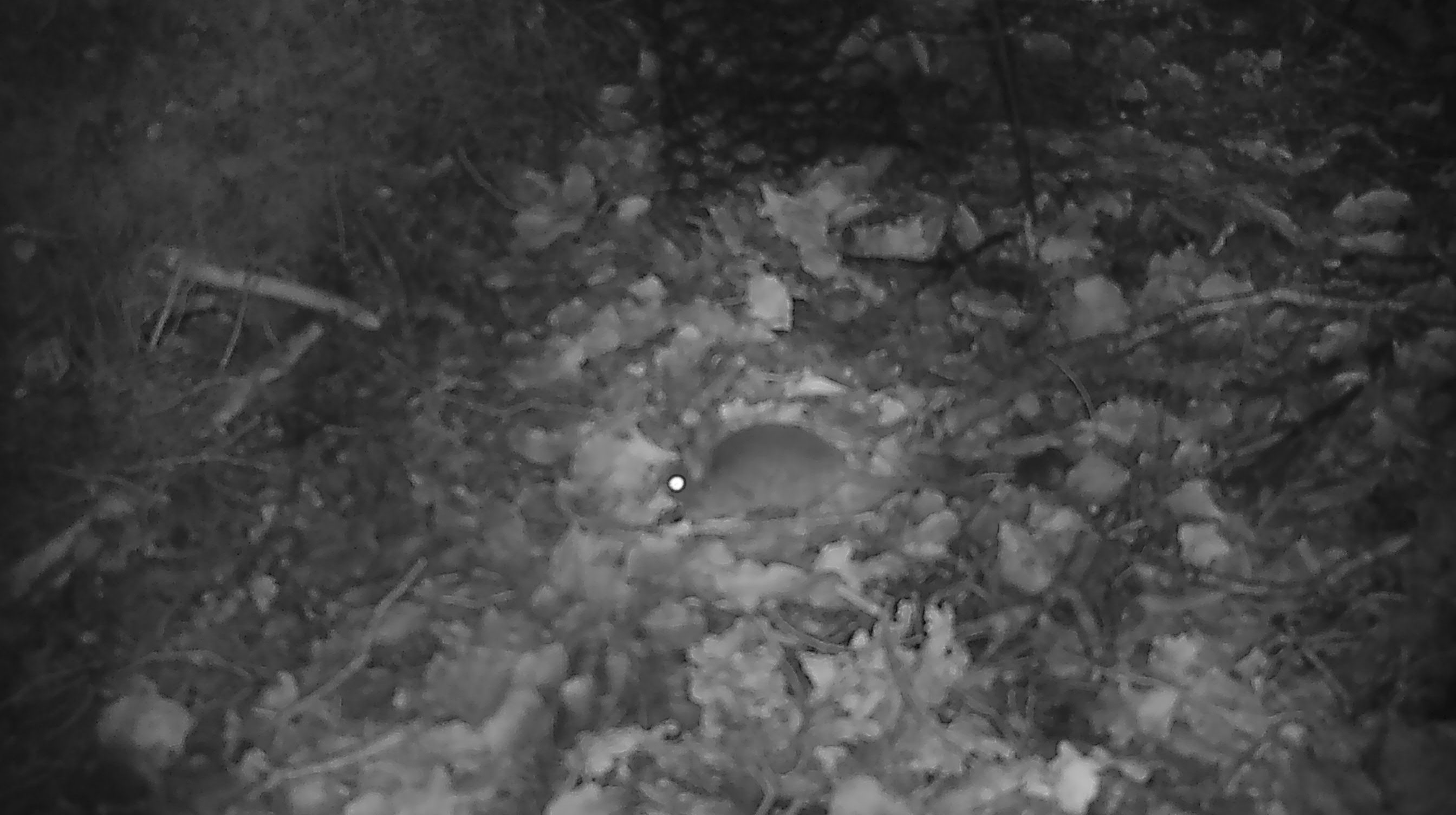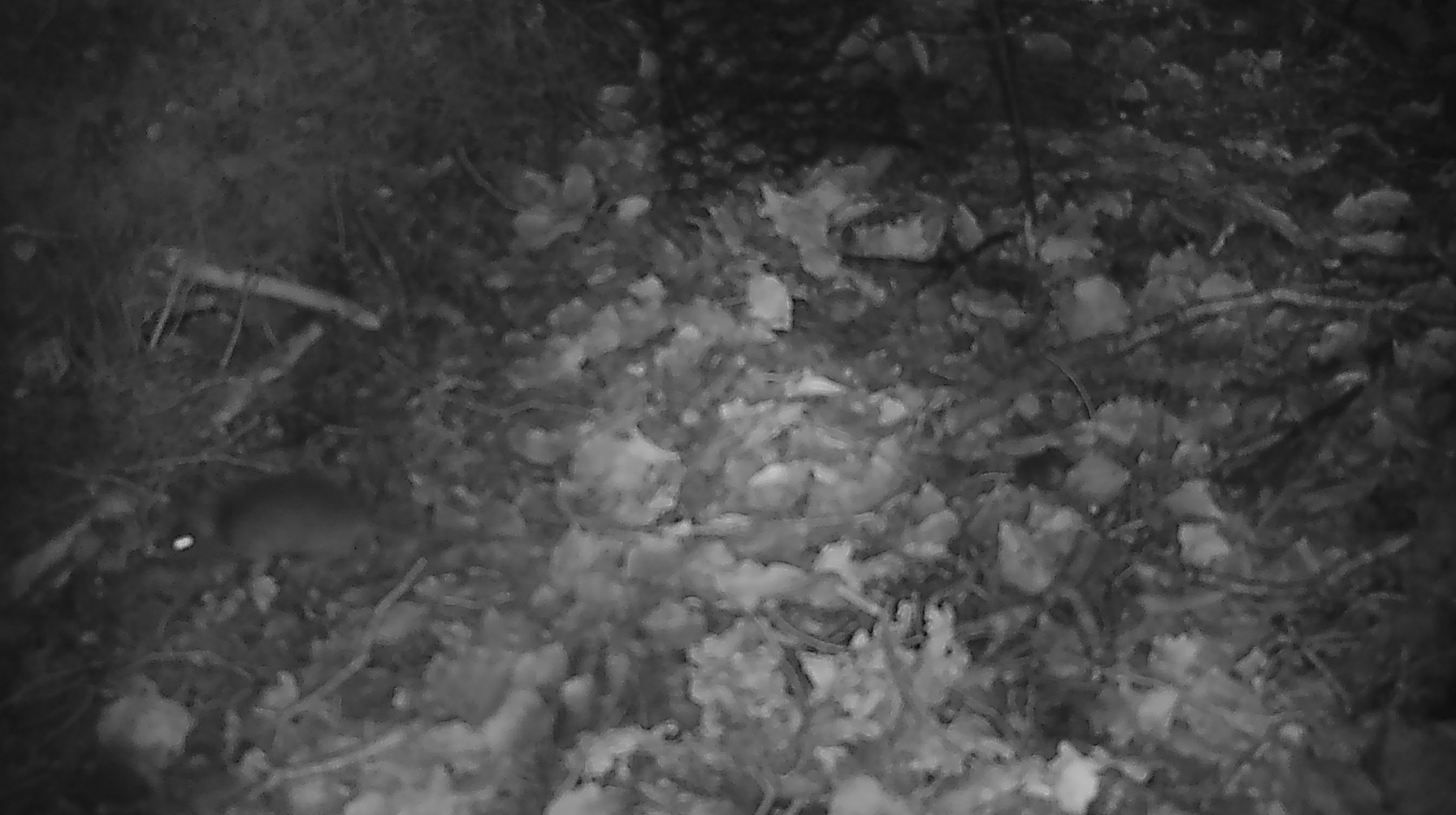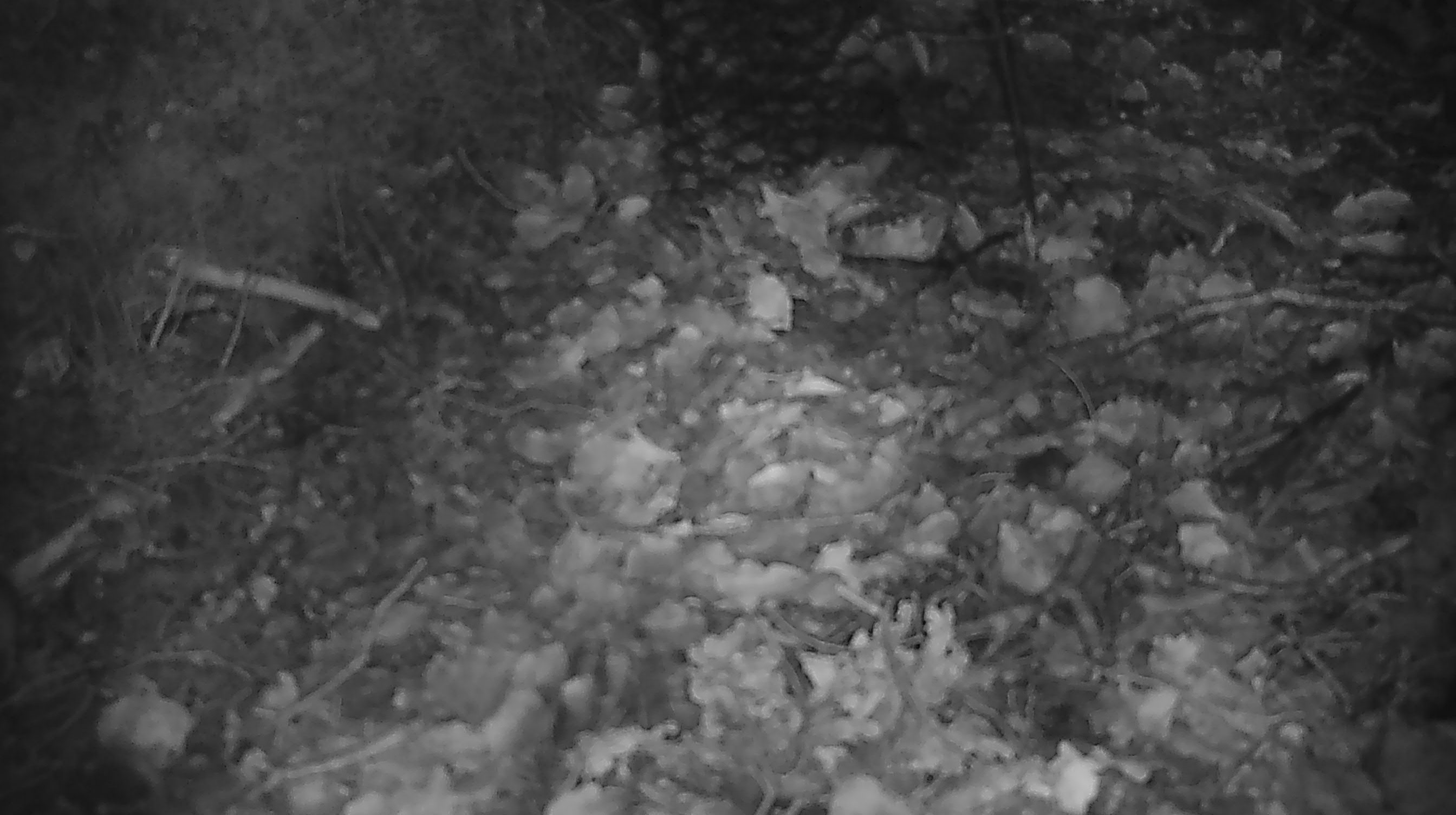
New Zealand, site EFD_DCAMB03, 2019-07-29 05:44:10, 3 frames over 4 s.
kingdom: Animalia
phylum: Chordata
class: Mammalia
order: Rodentia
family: Muridae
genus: Mus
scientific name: Mus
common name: mouse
Mouse (Mus).